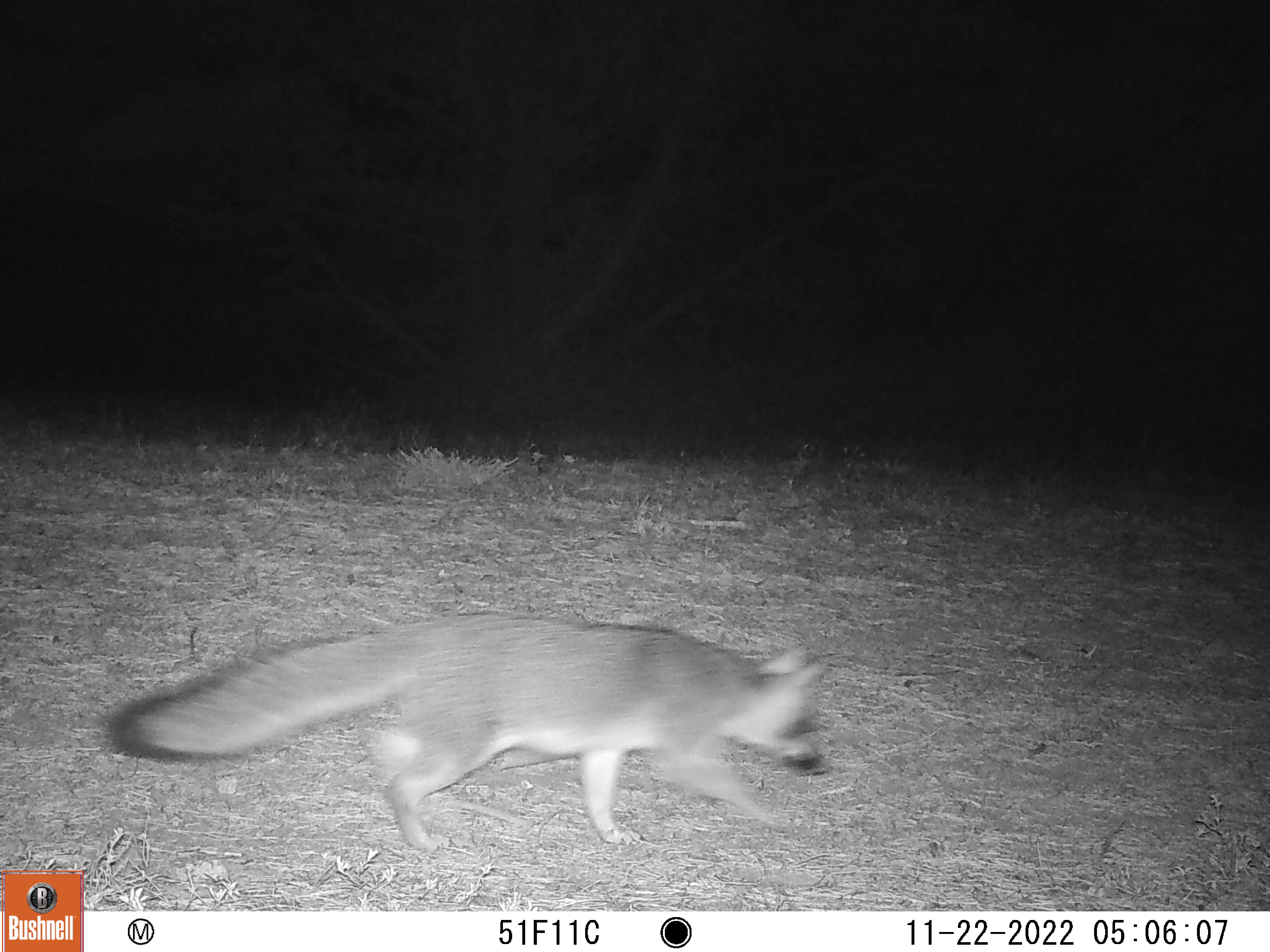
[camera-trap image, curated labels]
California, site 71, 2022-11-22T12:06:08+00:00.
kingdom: Animalia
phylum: Chordata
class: Mammalia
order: Carnivora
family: Canidae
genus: Urocyon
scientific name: Urocyon cinereoargenteus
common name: gray fox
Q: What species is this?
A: Gray fox (Urocyon cinereoargenteus).